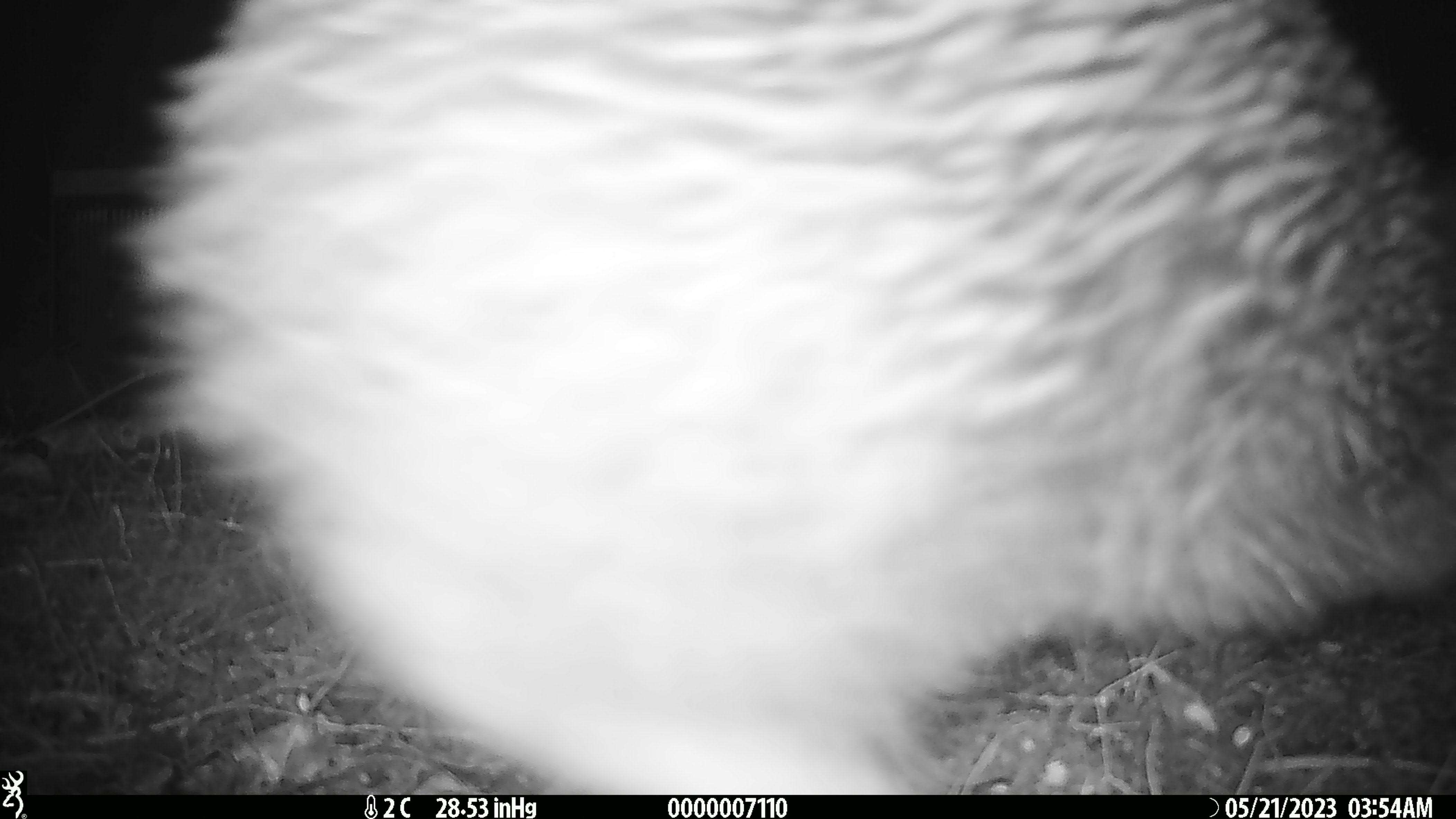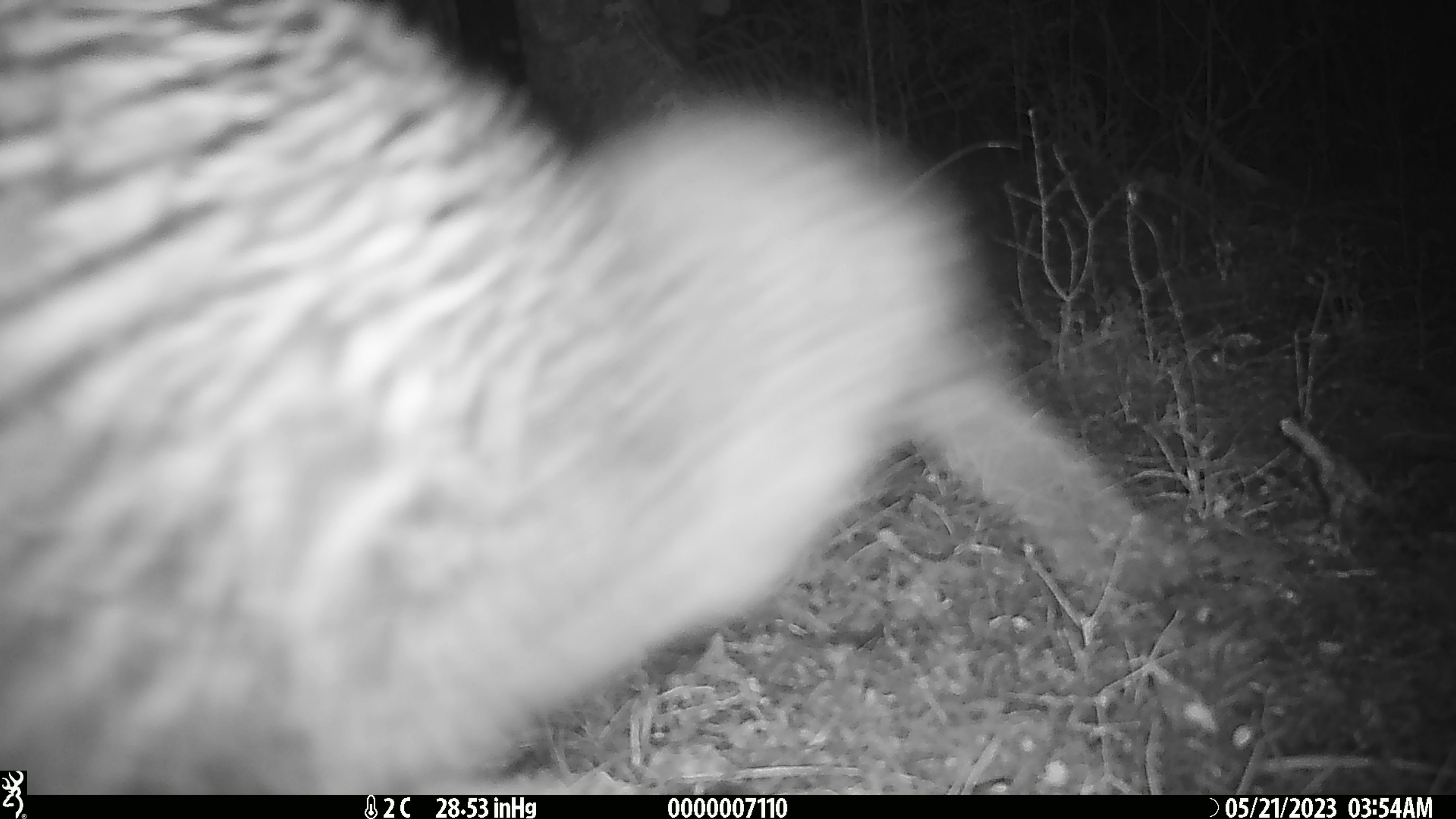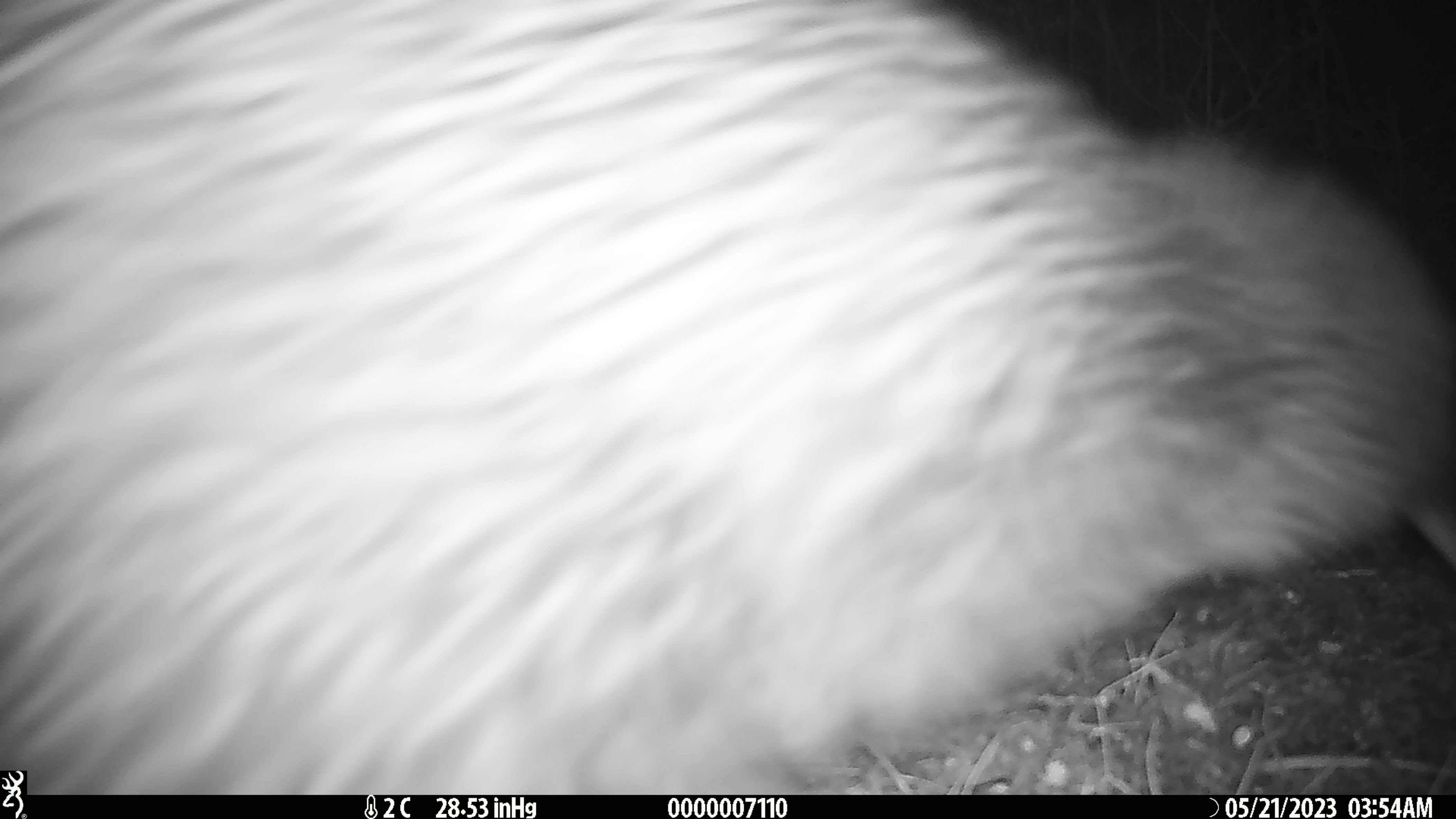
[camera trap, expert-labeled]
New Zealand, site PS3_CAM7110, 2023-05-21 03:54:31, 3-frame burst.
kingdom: Animalia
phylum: Chordata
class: Aves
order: Apterygiformes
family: Apterygidae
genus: Apteryx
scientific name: Apteryx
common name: kiwi